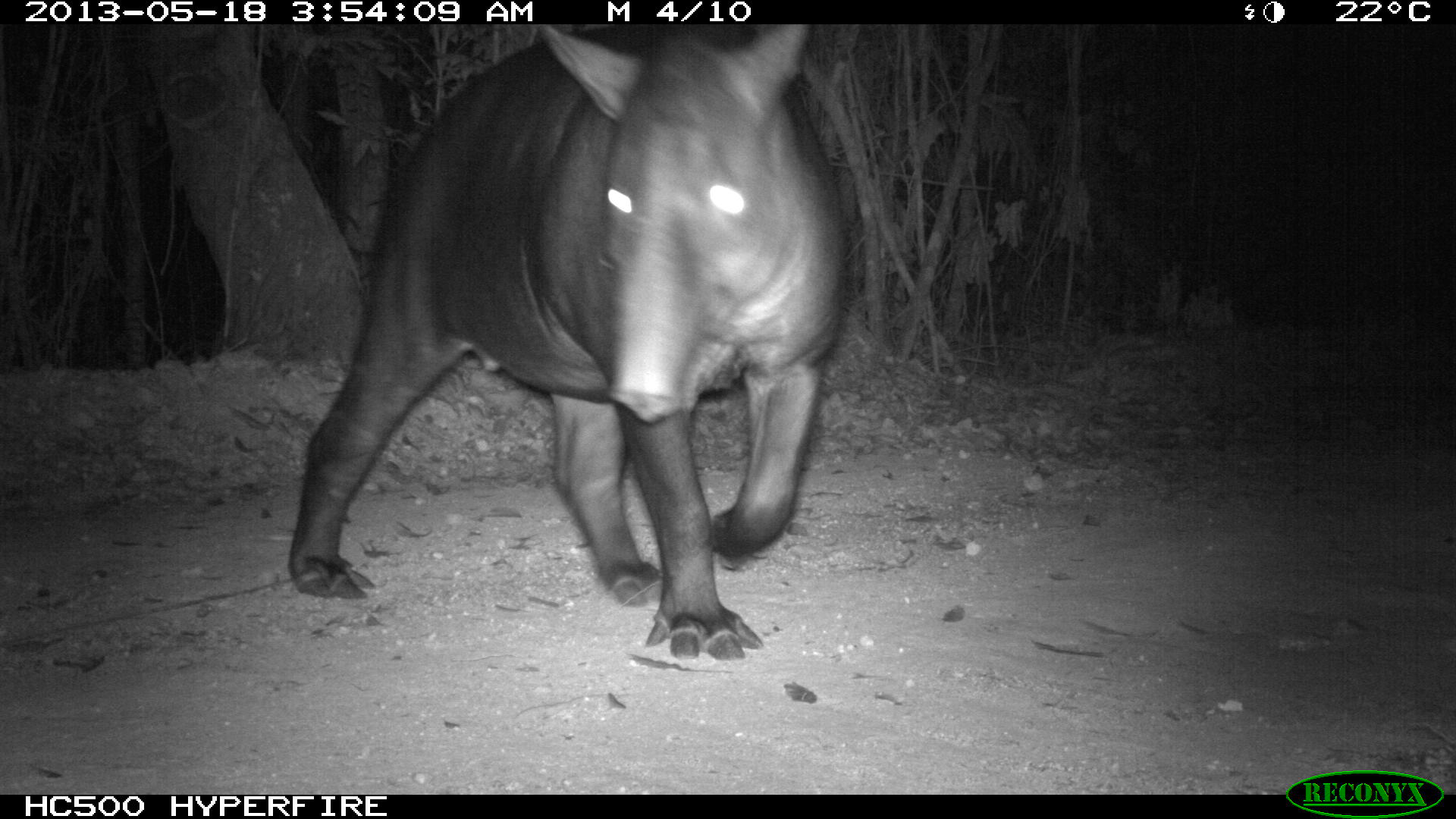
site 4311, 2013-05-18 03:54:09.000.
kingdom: Animalia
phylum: Chordata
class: Mammalia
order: Perissodactyla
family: Tapiridae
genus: Tapirus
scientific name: Tapirus bairdii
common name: baird's tapir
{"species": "Tapirus bairdii (baird's tapir)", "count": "1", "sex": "female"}